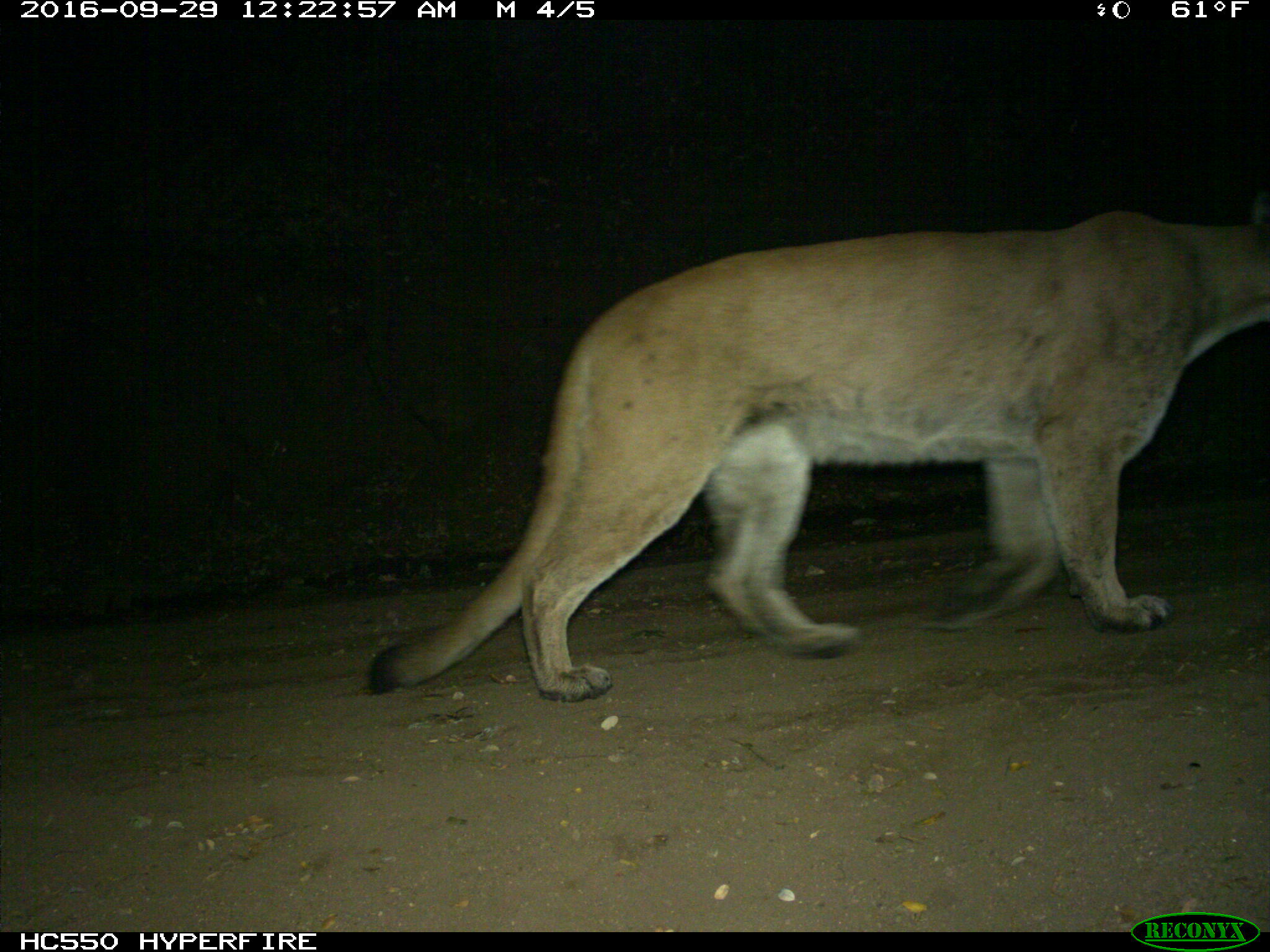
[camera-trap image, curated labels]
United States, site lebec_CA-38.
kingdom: Animalia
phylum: Chordata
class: Mammalia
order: Carnivora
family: Felidae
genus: Puma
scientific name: Puma concolor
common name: mountain lion